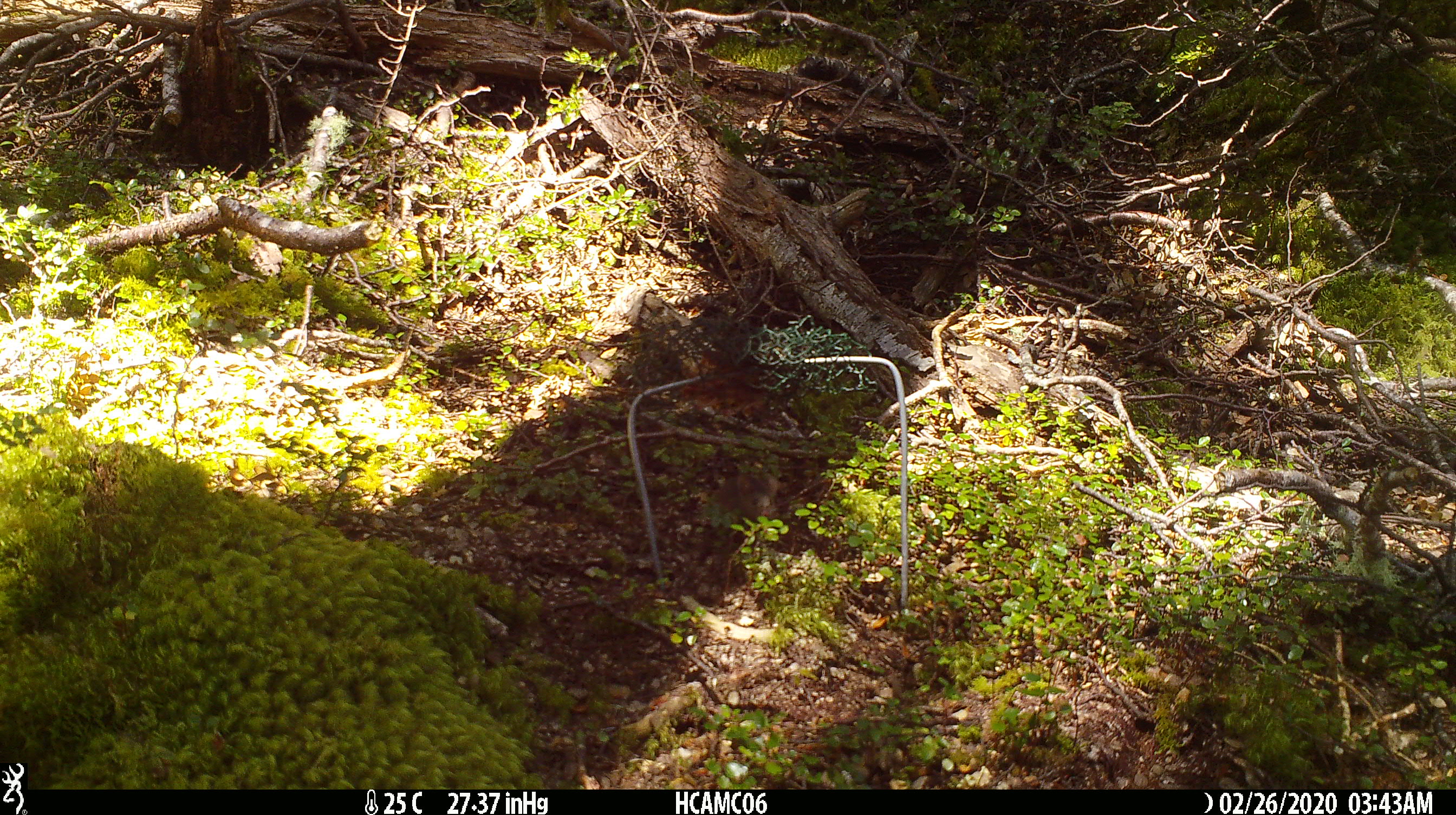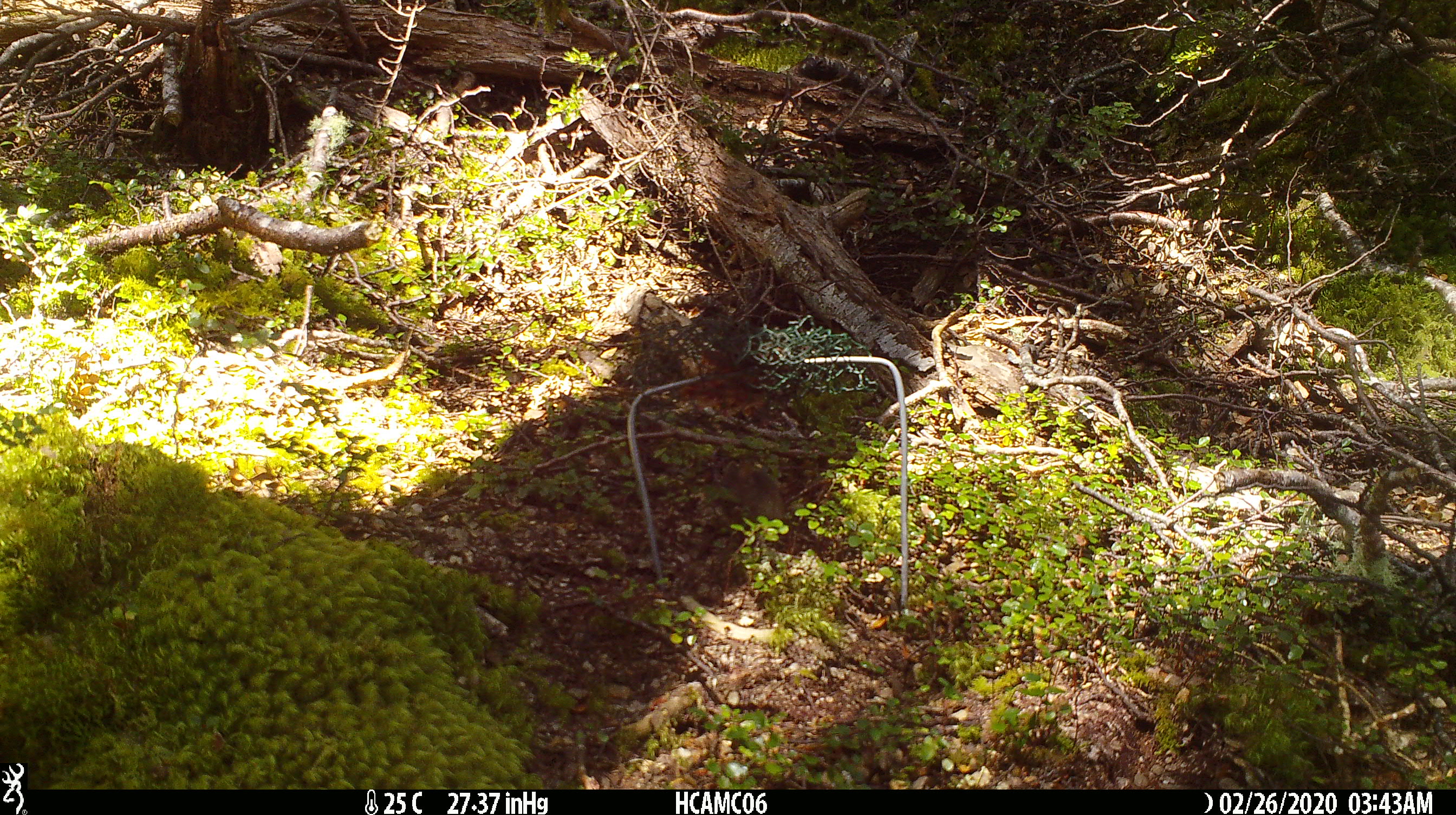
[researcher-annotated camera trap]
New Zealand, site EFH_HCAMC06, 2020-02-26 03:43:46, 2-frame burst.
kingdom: Animalia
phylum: Chordata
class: Mammalia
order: Rodentia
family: Muridae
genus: Mus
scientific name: Mus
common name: mouse